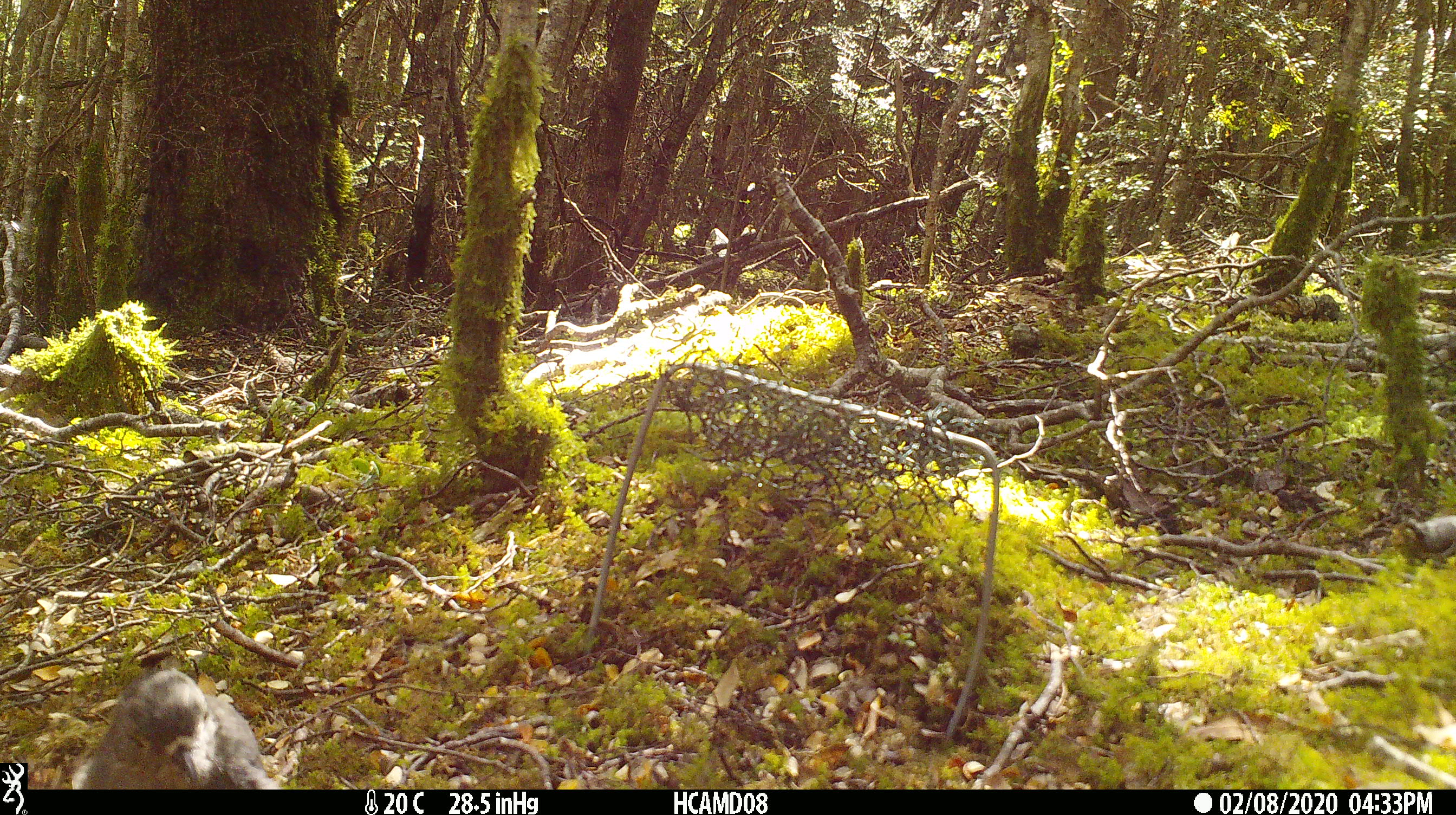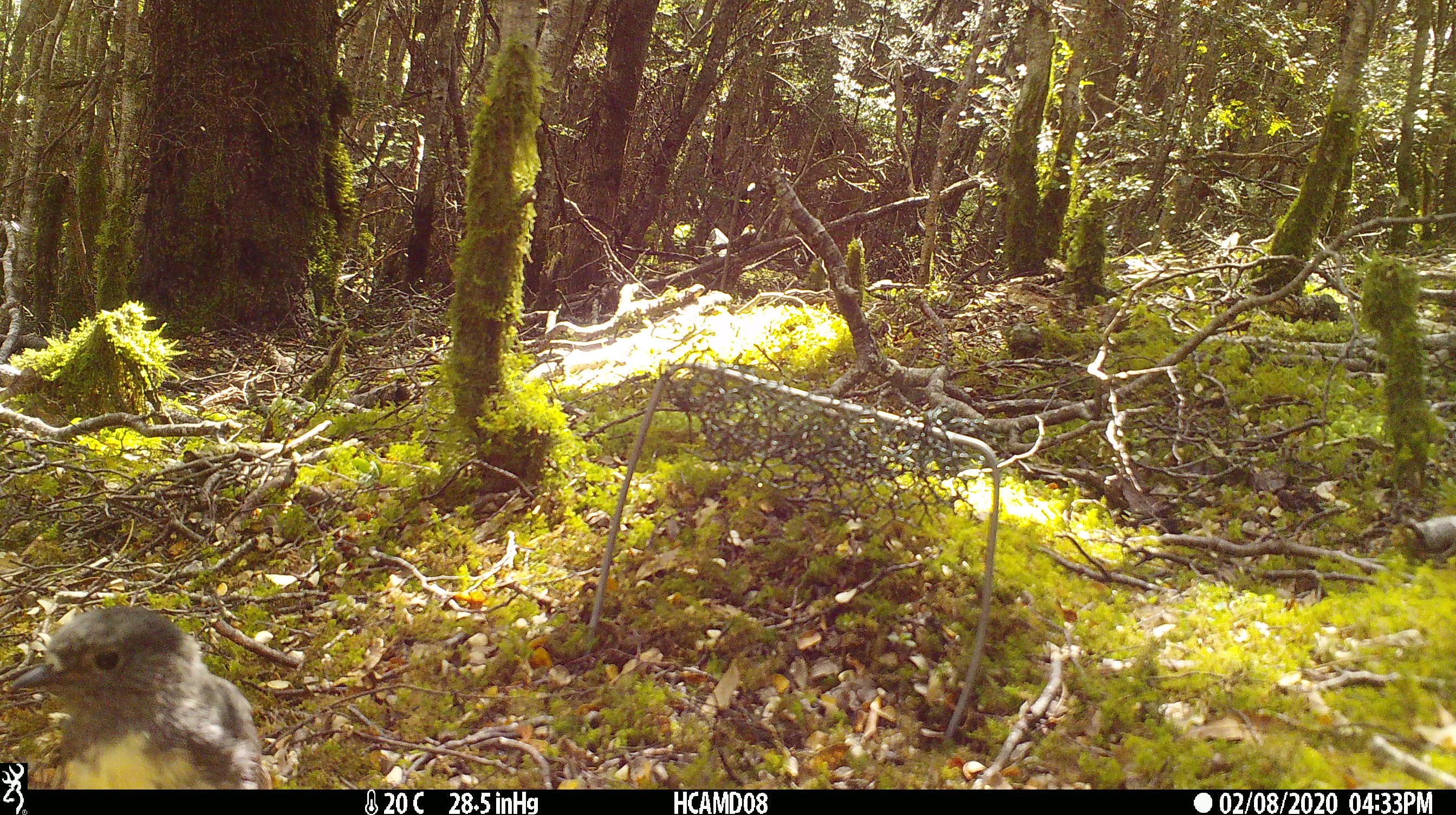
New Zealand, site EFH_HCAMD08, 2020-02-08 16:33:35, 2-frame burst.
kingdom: Animalia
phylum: Chordata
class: Aves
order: Passeriformes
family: Petroicidae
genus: Petroica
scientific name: Petroica australis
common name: new zealand robin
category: robin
Robin (new zealand robin) (Petroica australis).